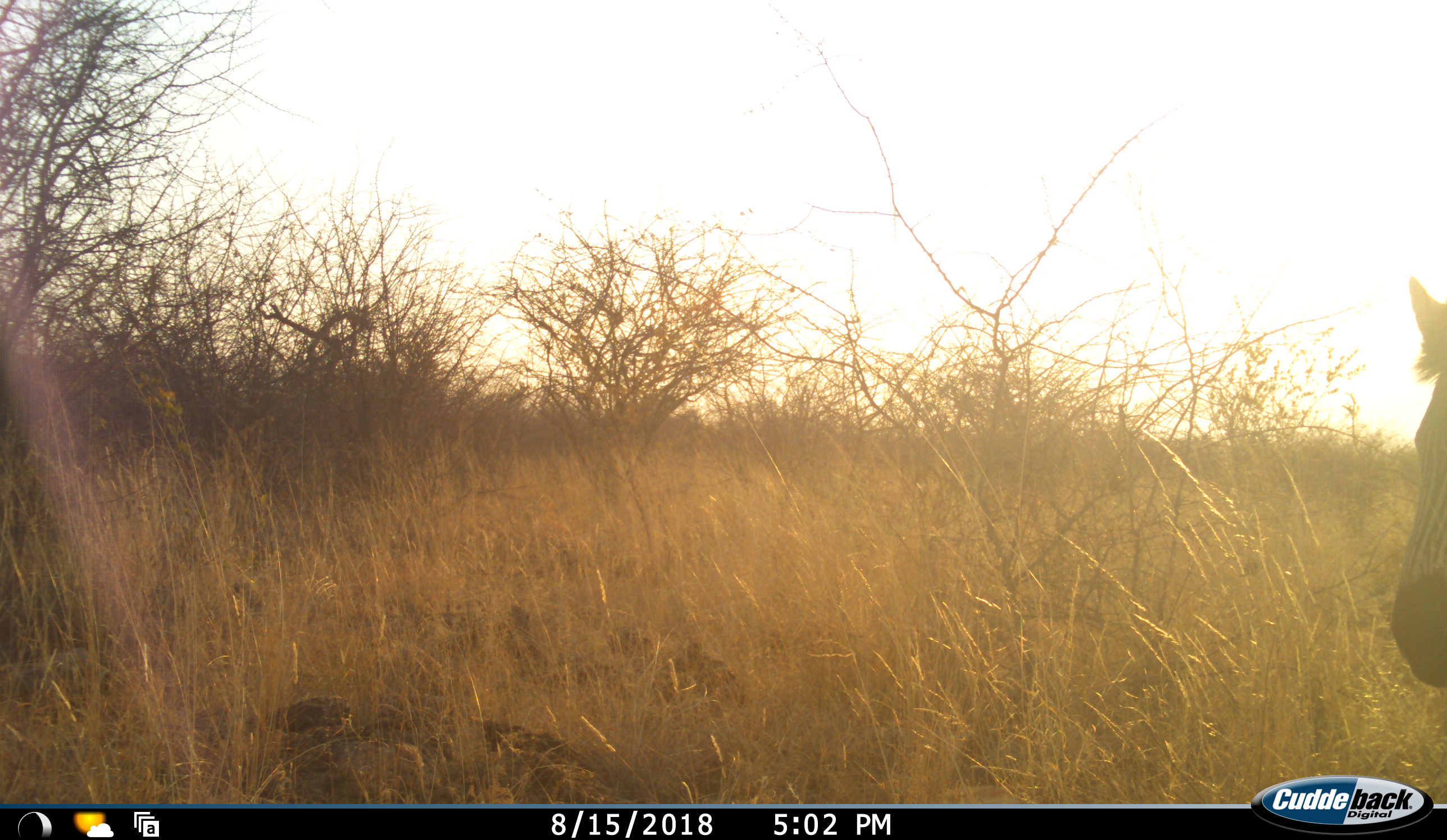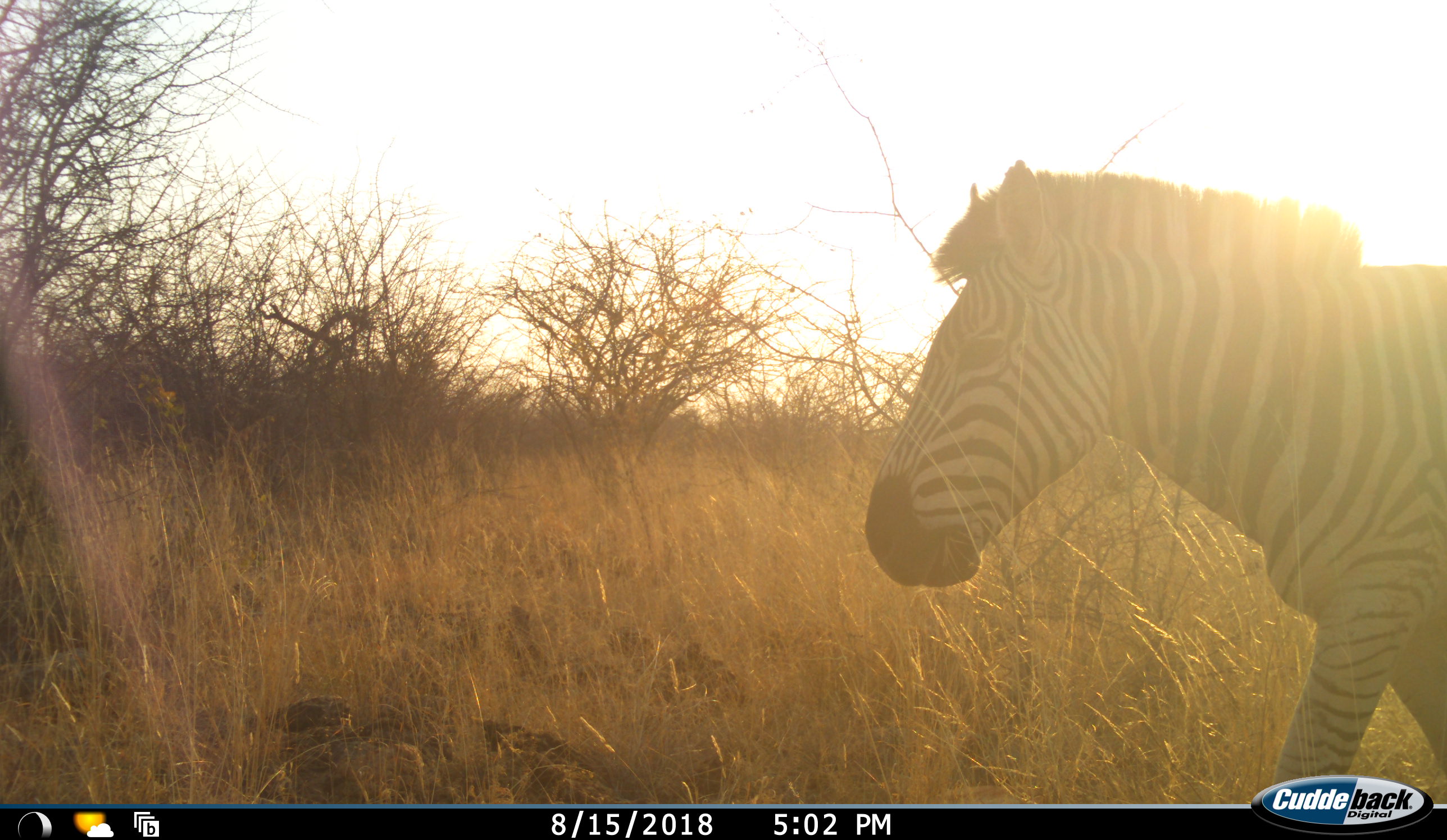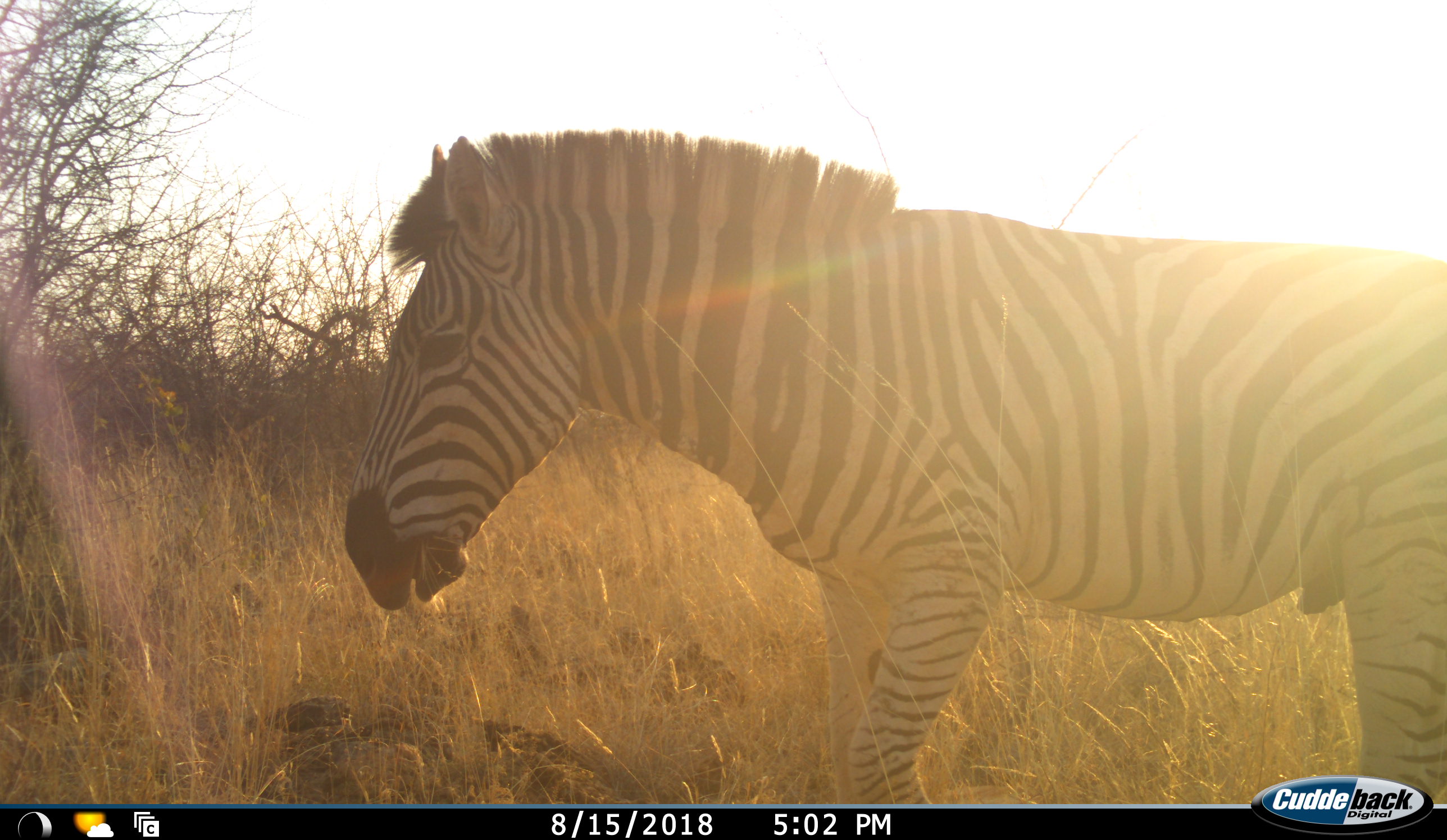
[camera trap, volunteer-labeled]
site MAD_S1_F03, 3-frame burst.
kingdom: Animalia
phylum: Chordata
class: Mammalia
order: Perissodactyla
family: Equidae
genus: Equus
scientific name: Equus quagga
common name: plains zebra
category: zebraplains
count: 1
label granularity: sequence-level